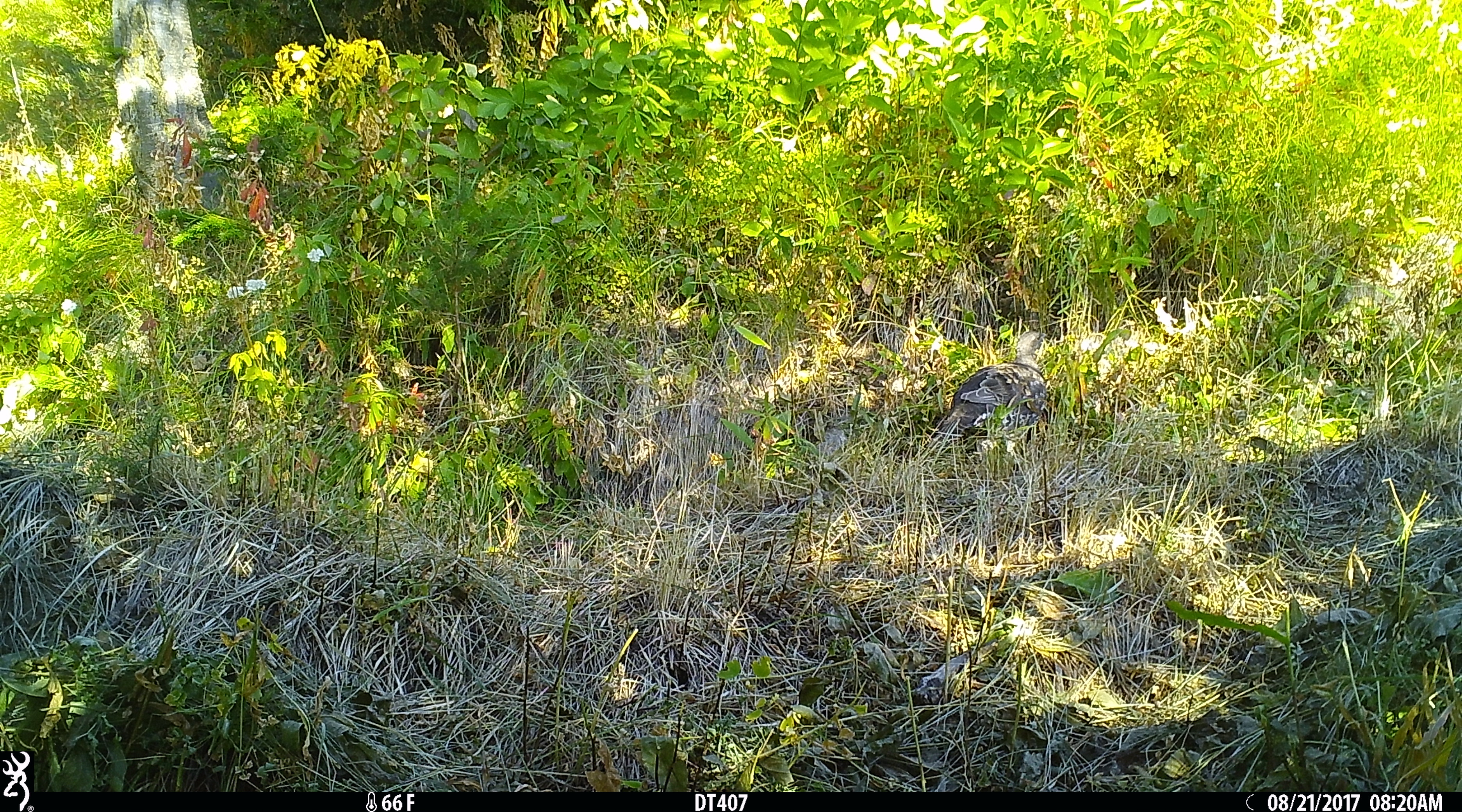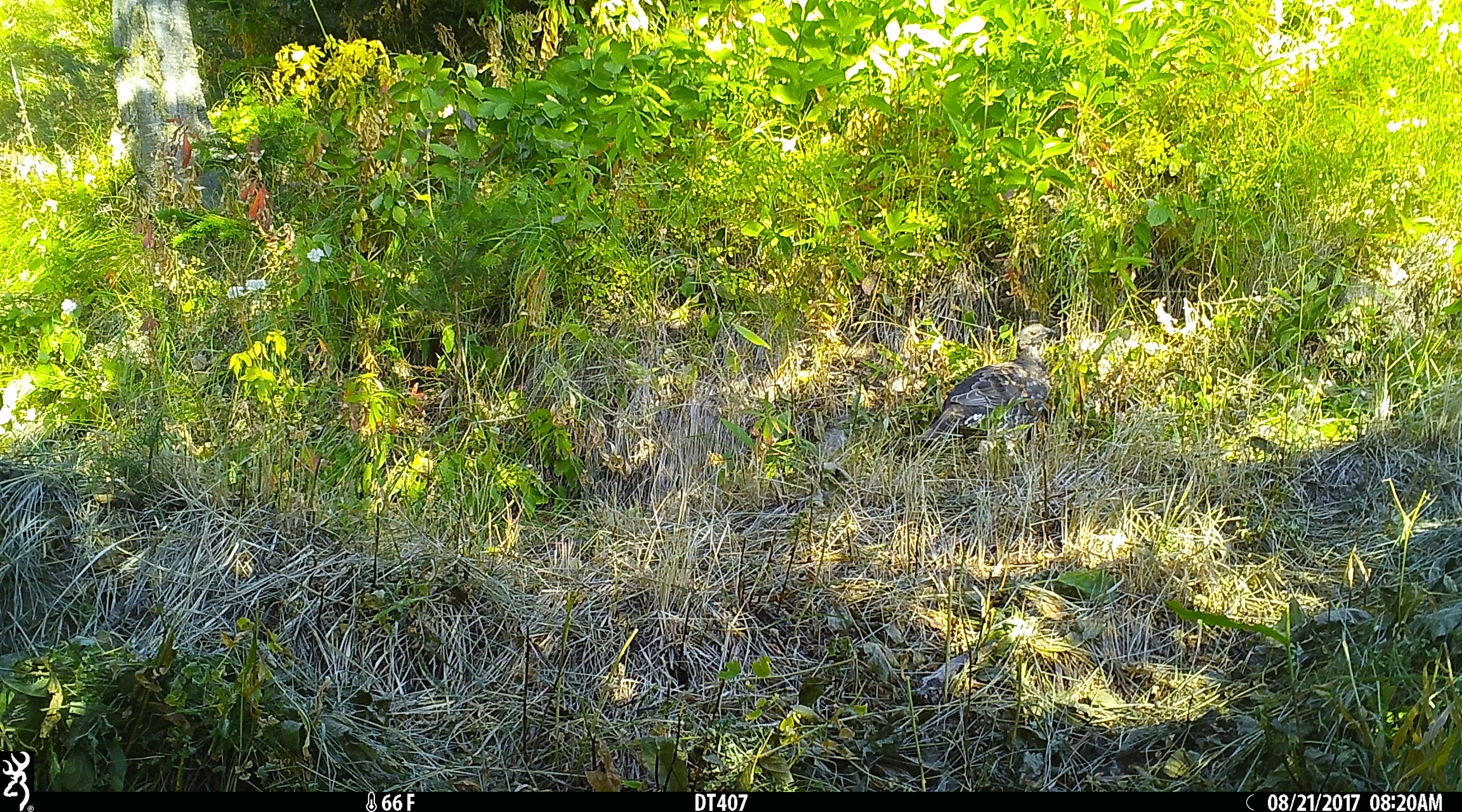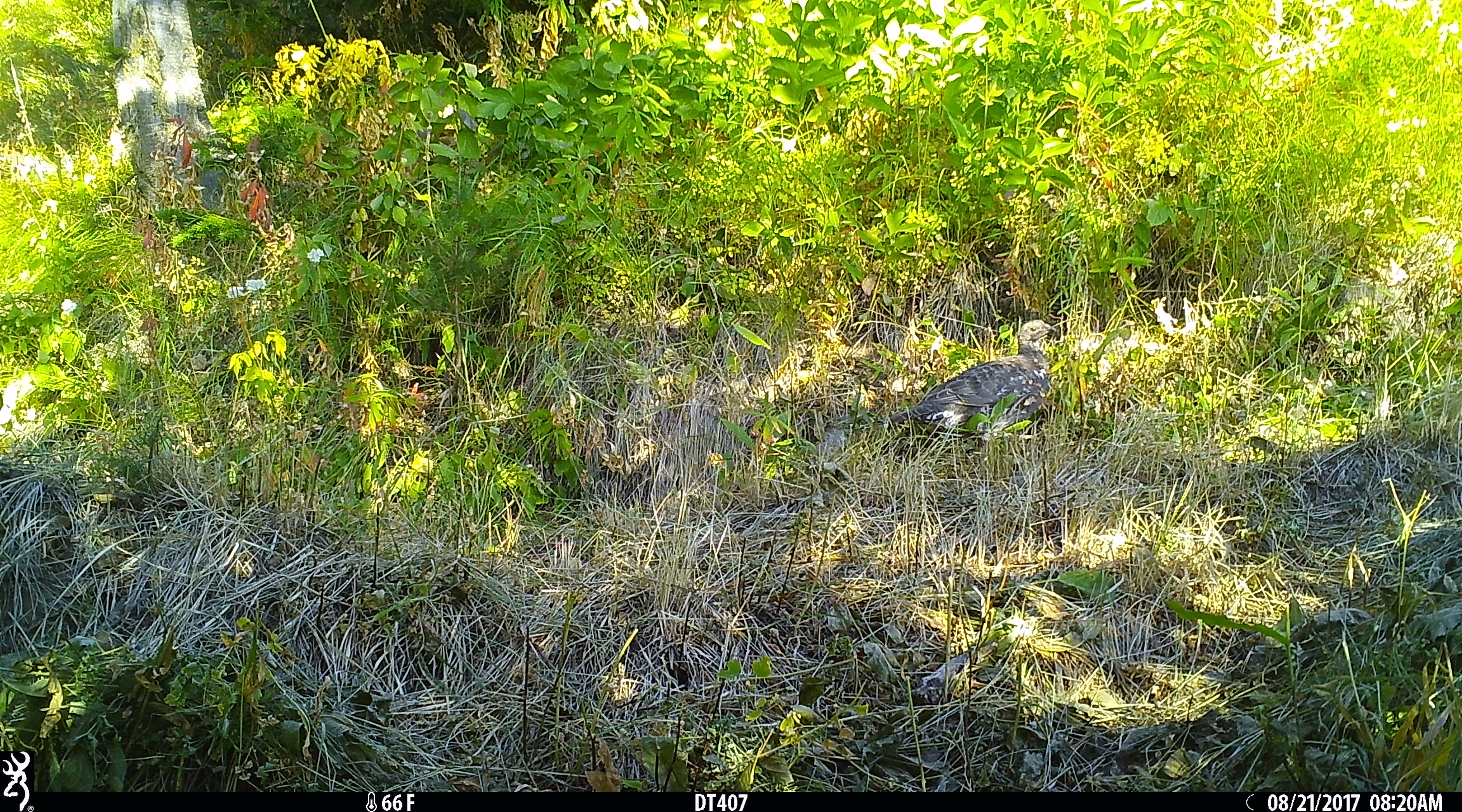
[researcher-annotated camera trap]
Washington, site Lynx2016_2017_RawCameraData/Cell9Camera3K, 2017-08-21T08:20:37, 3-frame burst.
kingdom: Animalia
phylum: Chordata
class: Aves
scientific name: Aves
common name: birds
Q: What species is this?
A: Aves (birds).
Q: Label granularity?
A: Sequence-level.